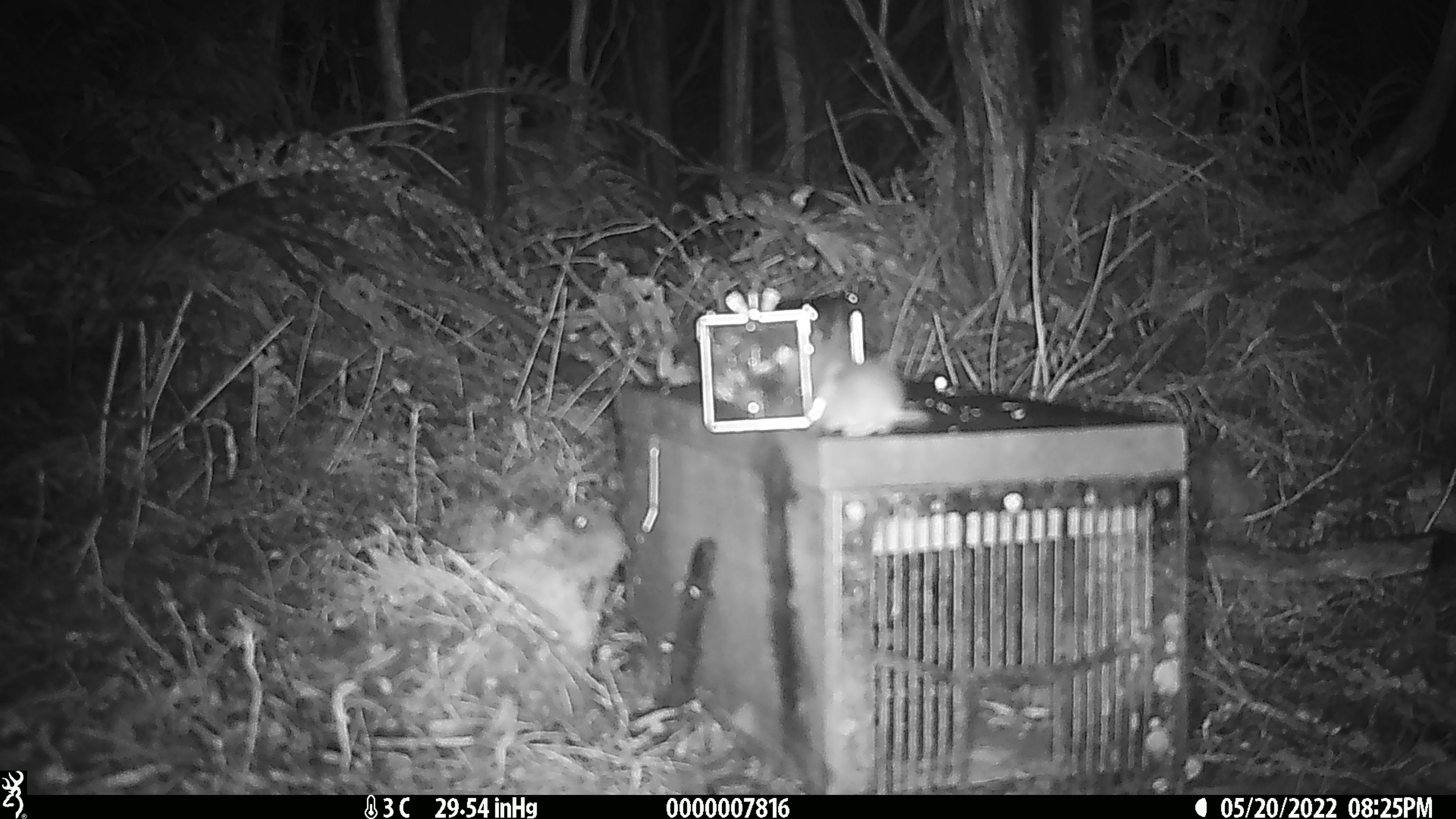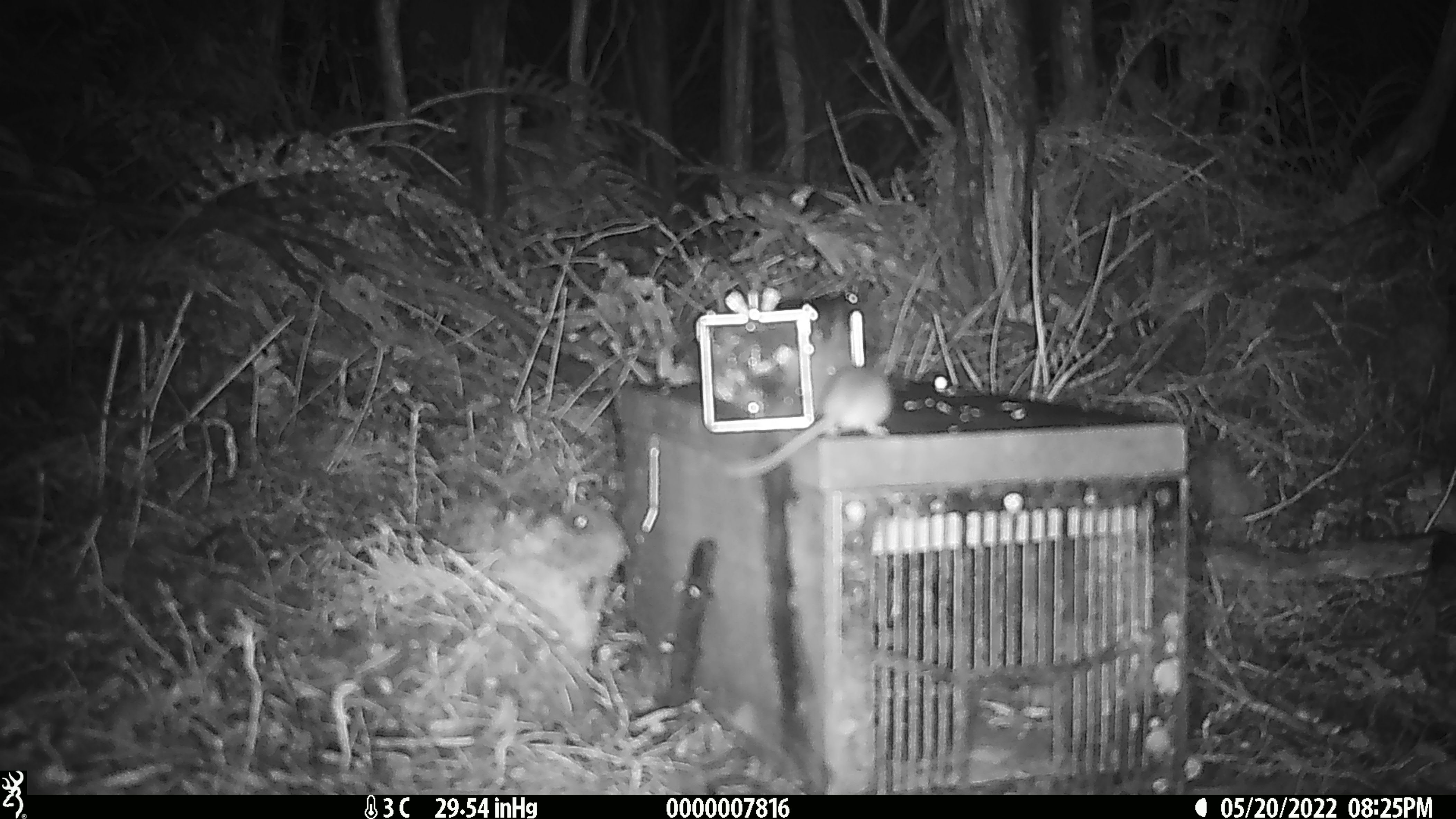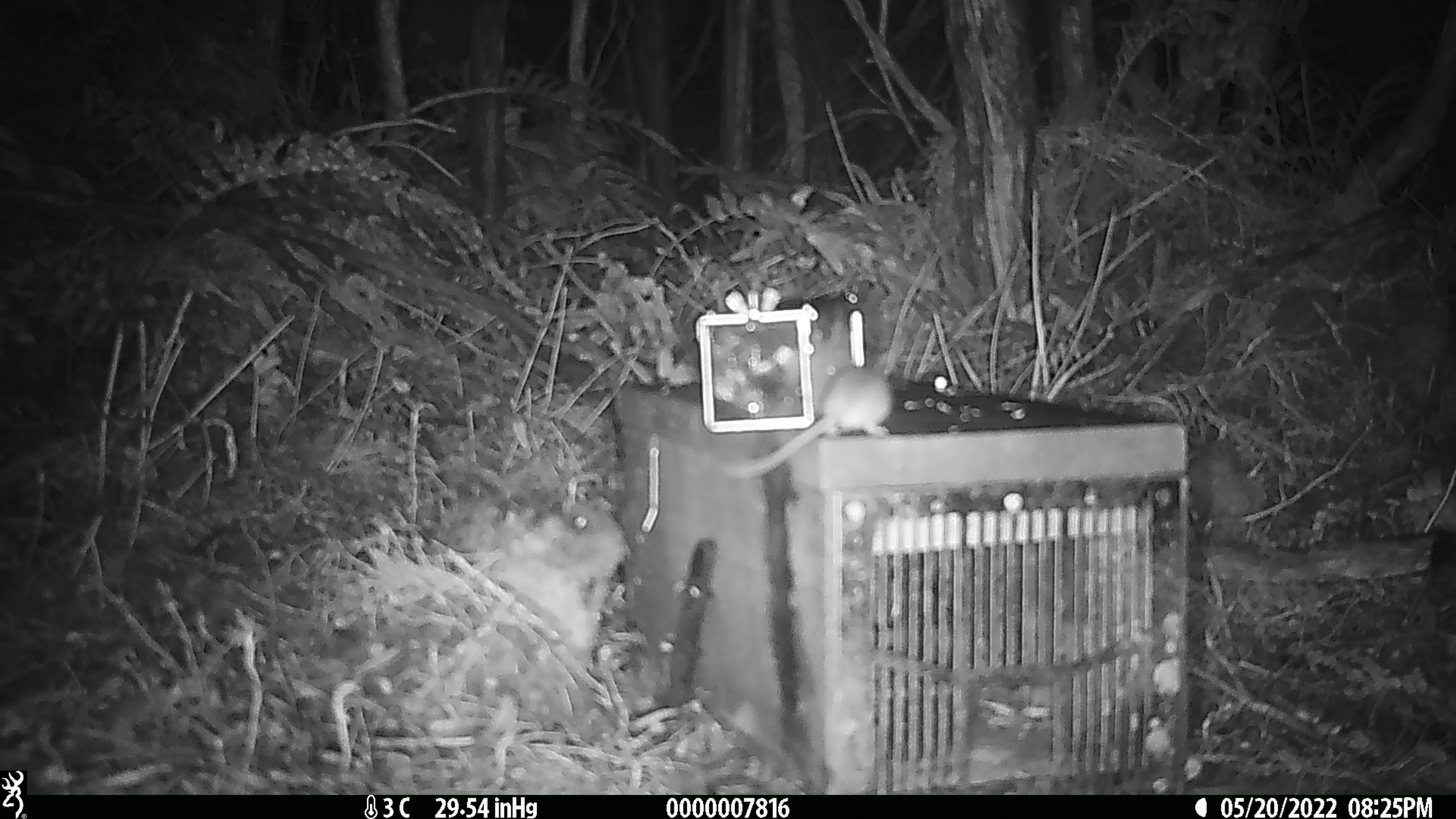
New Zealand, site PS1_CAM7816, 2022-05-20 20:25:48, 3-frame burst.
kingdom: Animalia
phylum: Chordata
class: Mammalia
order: Rodentia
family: Muridae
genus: Mus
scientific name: Mus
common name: mouse